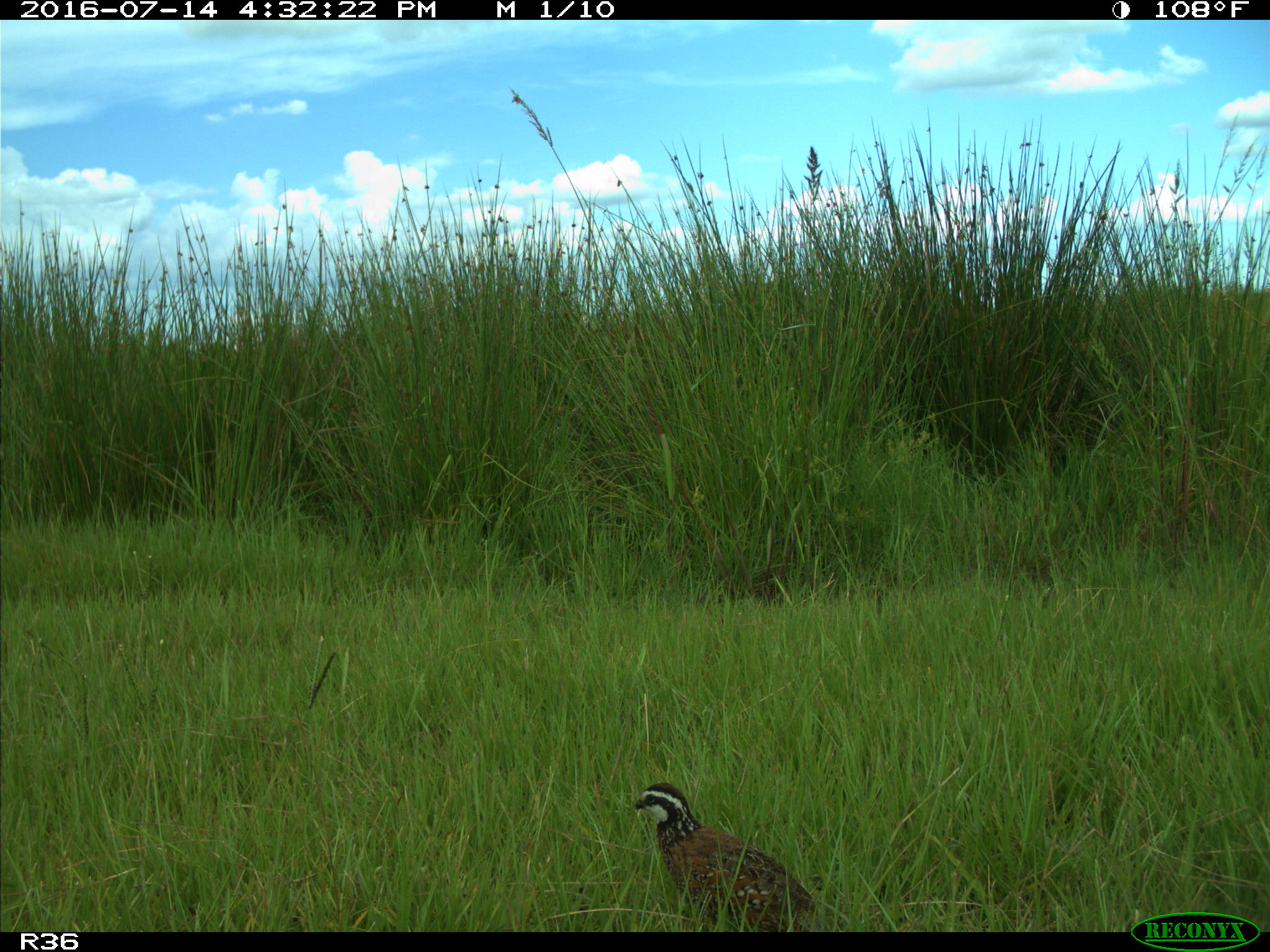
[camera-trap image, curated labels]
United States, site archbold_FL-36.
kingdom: Animalia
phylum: Chordata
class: Aves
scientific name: Aves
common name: birds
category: unidentified bird